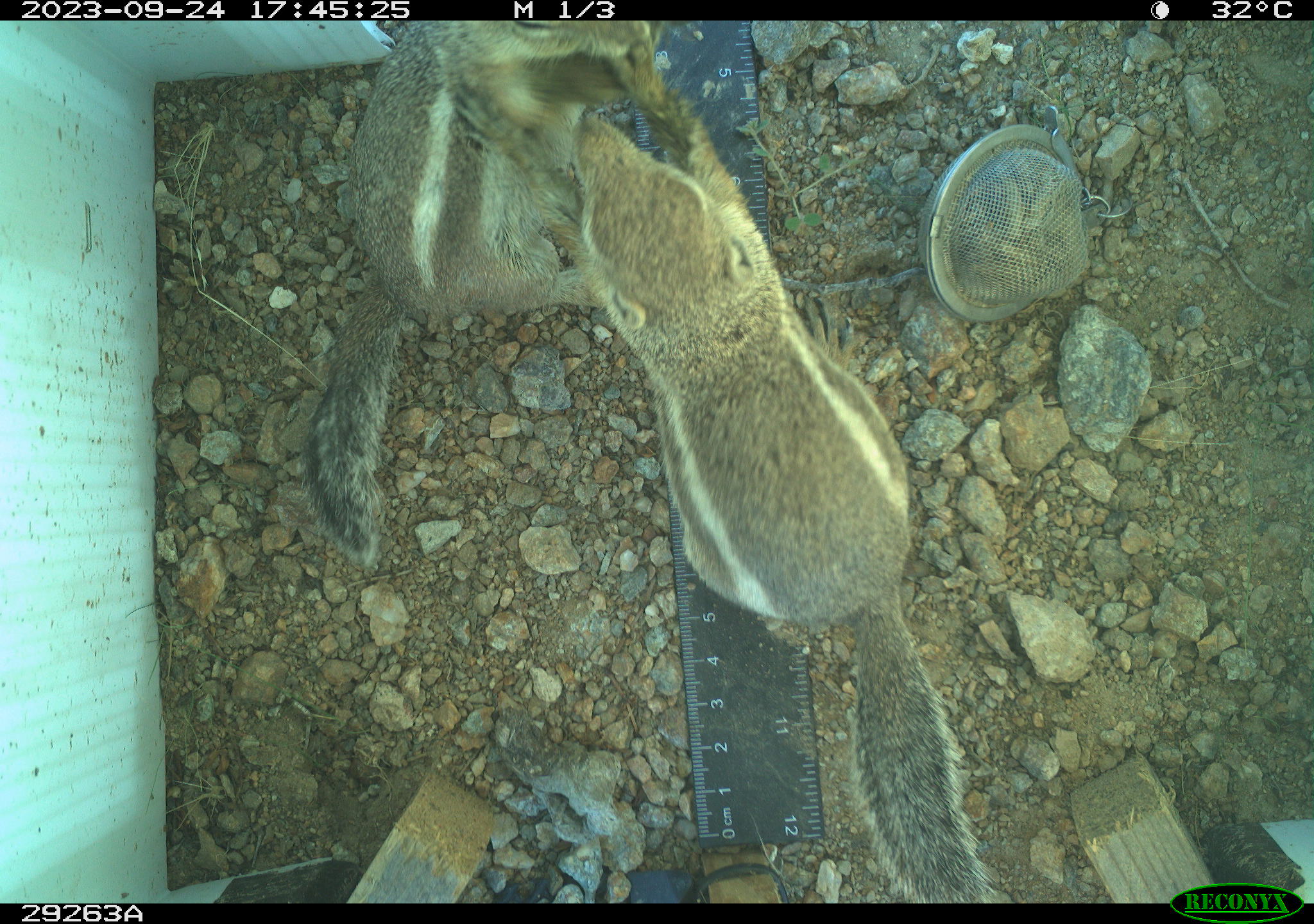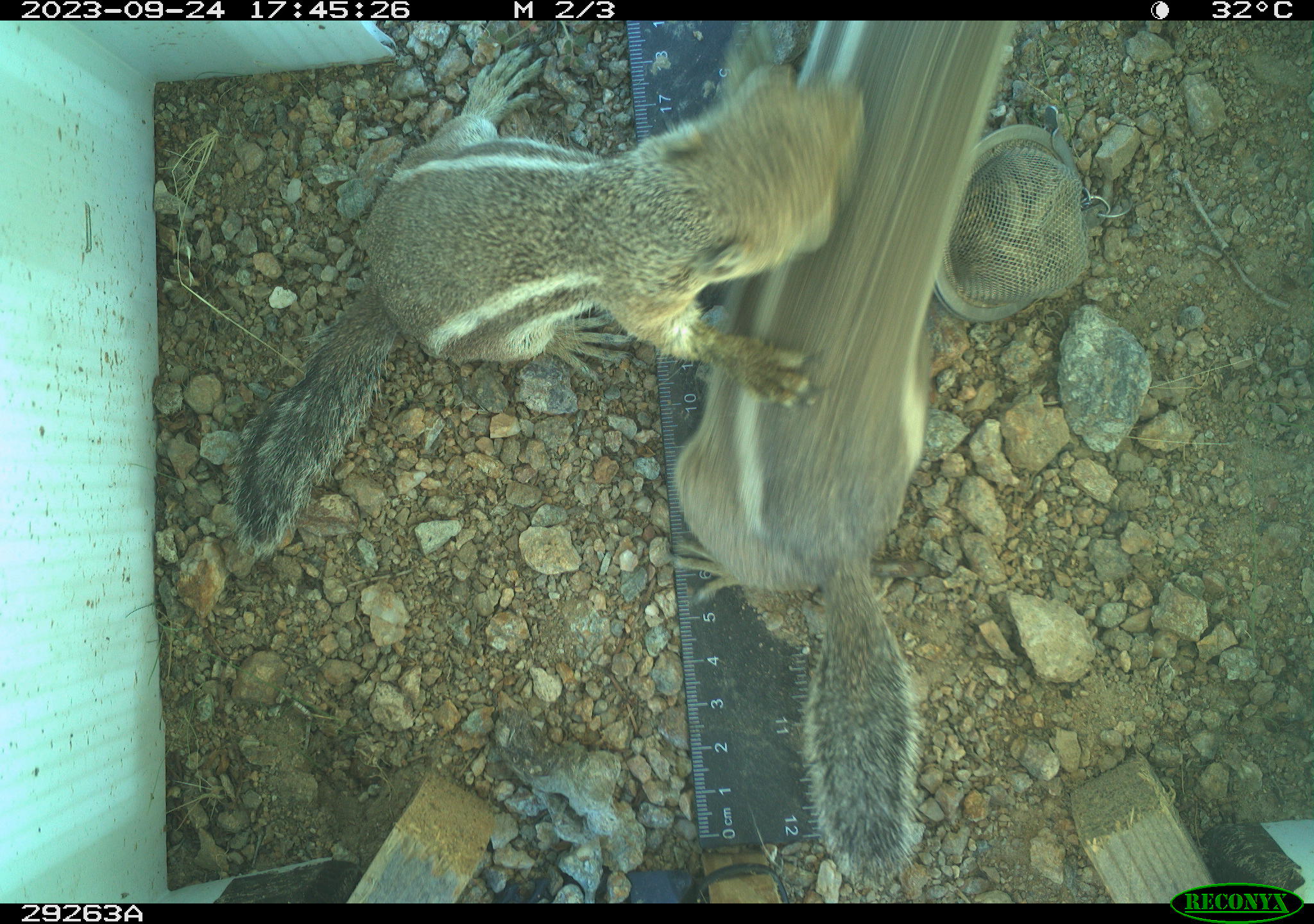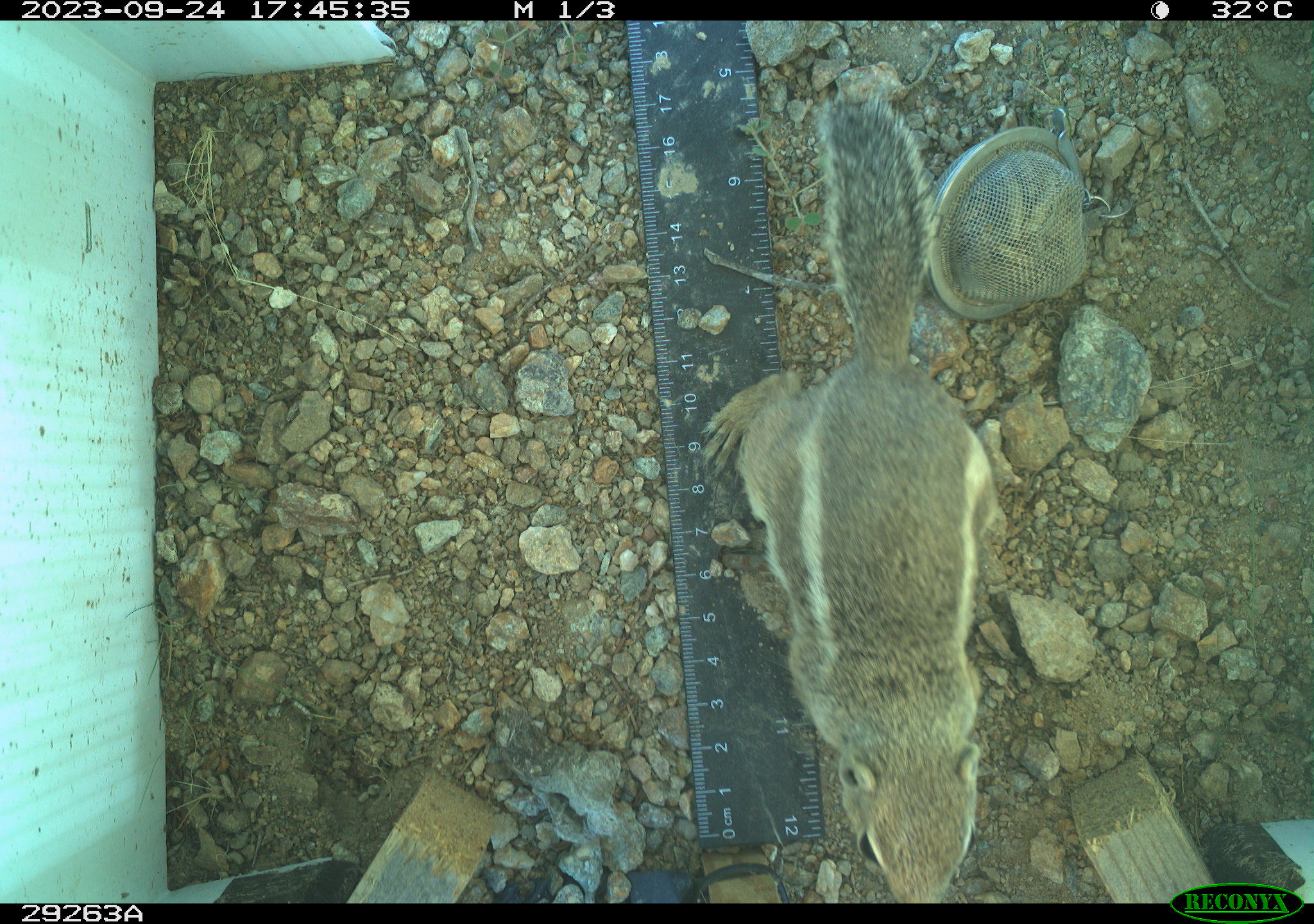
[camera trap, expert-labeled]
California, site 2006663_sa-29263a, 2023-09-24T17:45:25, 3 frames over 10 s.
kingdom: Animalia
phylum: Chordata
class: Mammalia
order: Rodentia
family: Sciuridae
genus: Ammospermophilus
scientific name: Ammospermophilus leucurus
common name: white-tailed antelope squirrel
White-tailed antelope squirrel (Ammospermophilus leucurus).